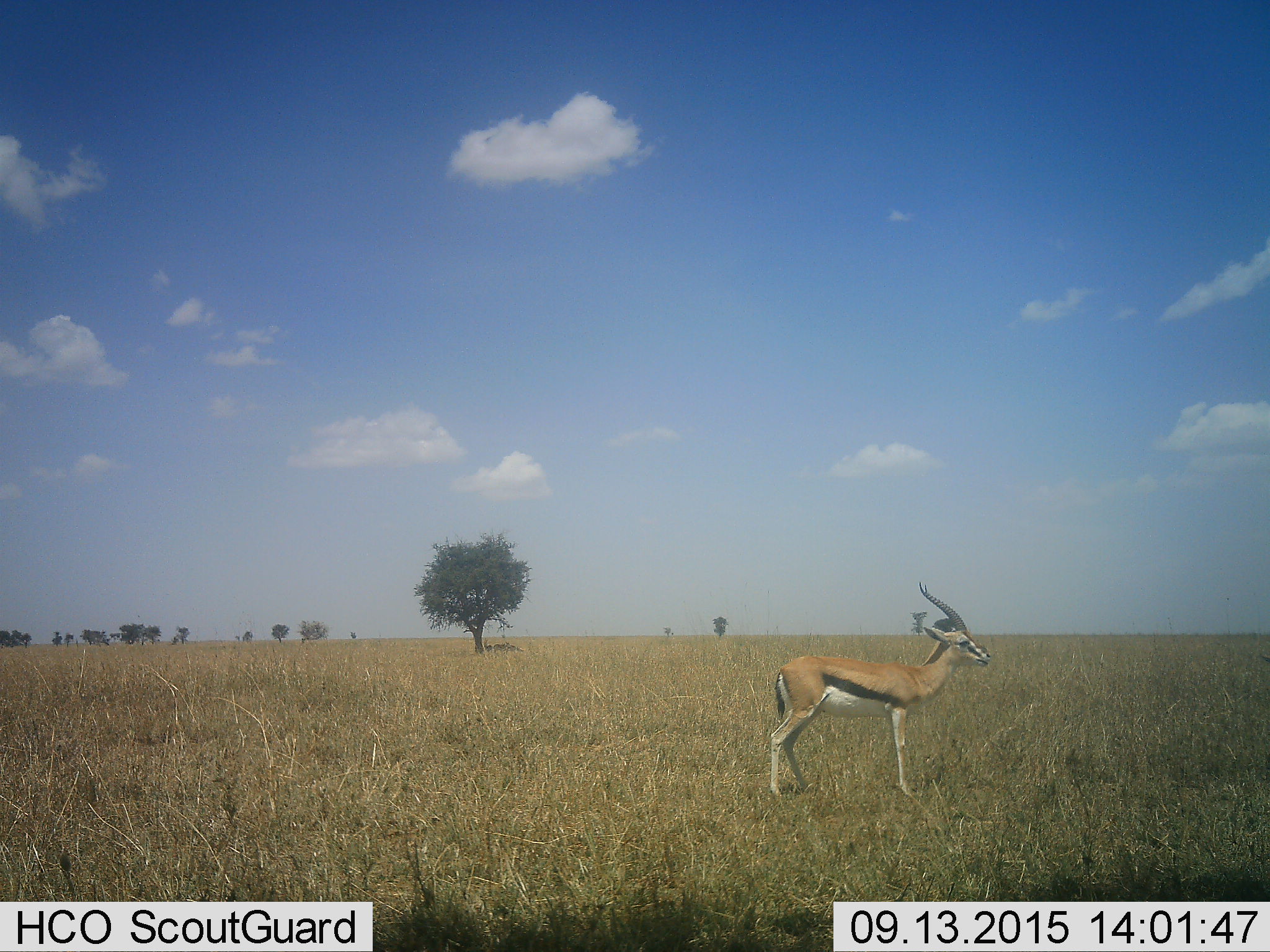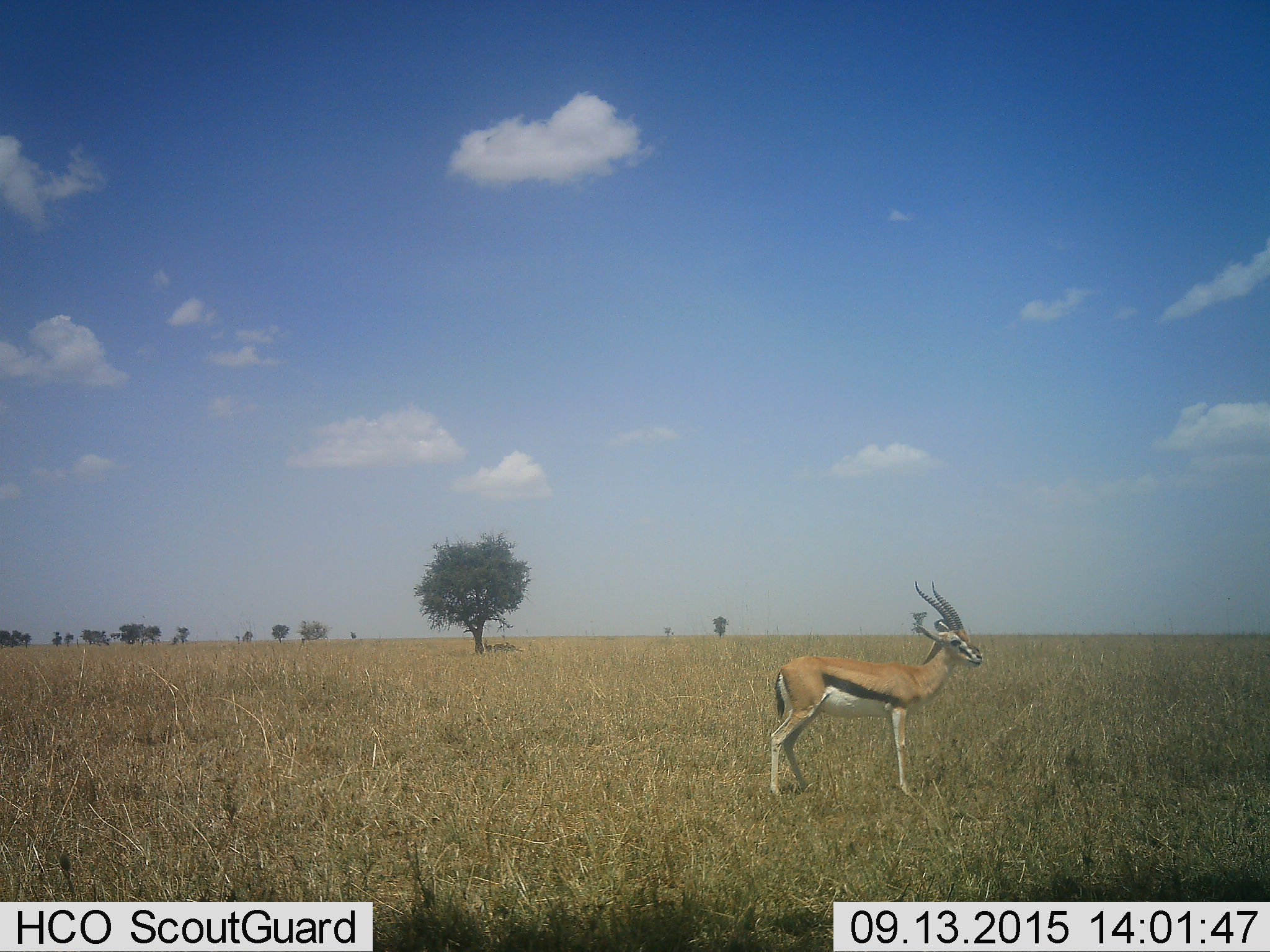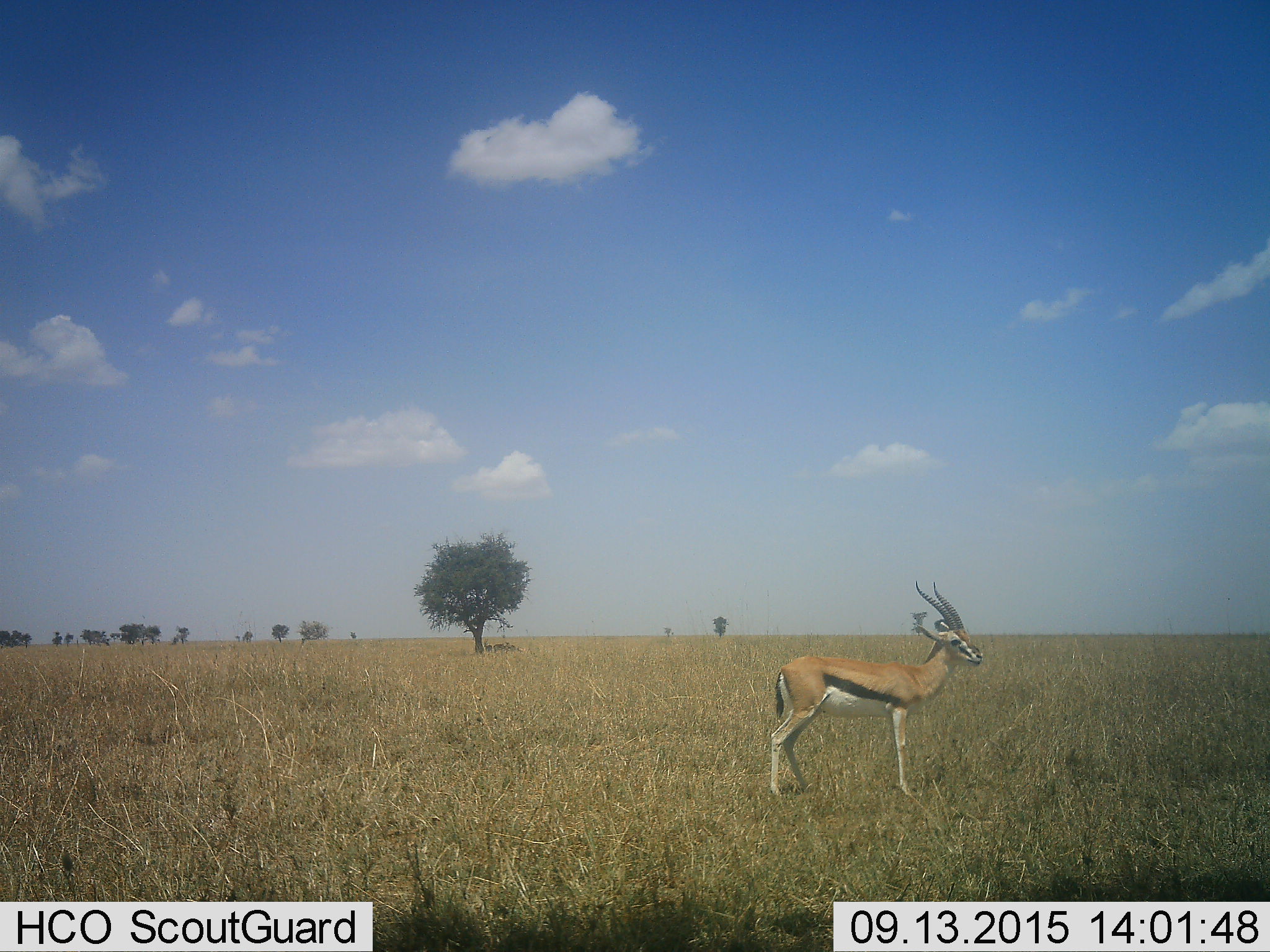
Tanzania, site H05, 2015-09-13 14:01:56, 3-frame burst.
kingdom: Animalia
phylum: Chordata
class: Mammalia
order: Artiodactyla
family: Bovidae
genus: Eudorcas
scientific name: Eudorcas thomsonii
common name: thomson's gazelle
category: gazellethomsons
Gazellethomsons (thomson's gazelle) (Eudorcas thomsonii), count 1. Behavior (volunteer vote fractions): standing 100%, resting 0%, moving 0%, interacting 0%. Young present (vote fraction): 0%. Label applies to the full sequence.